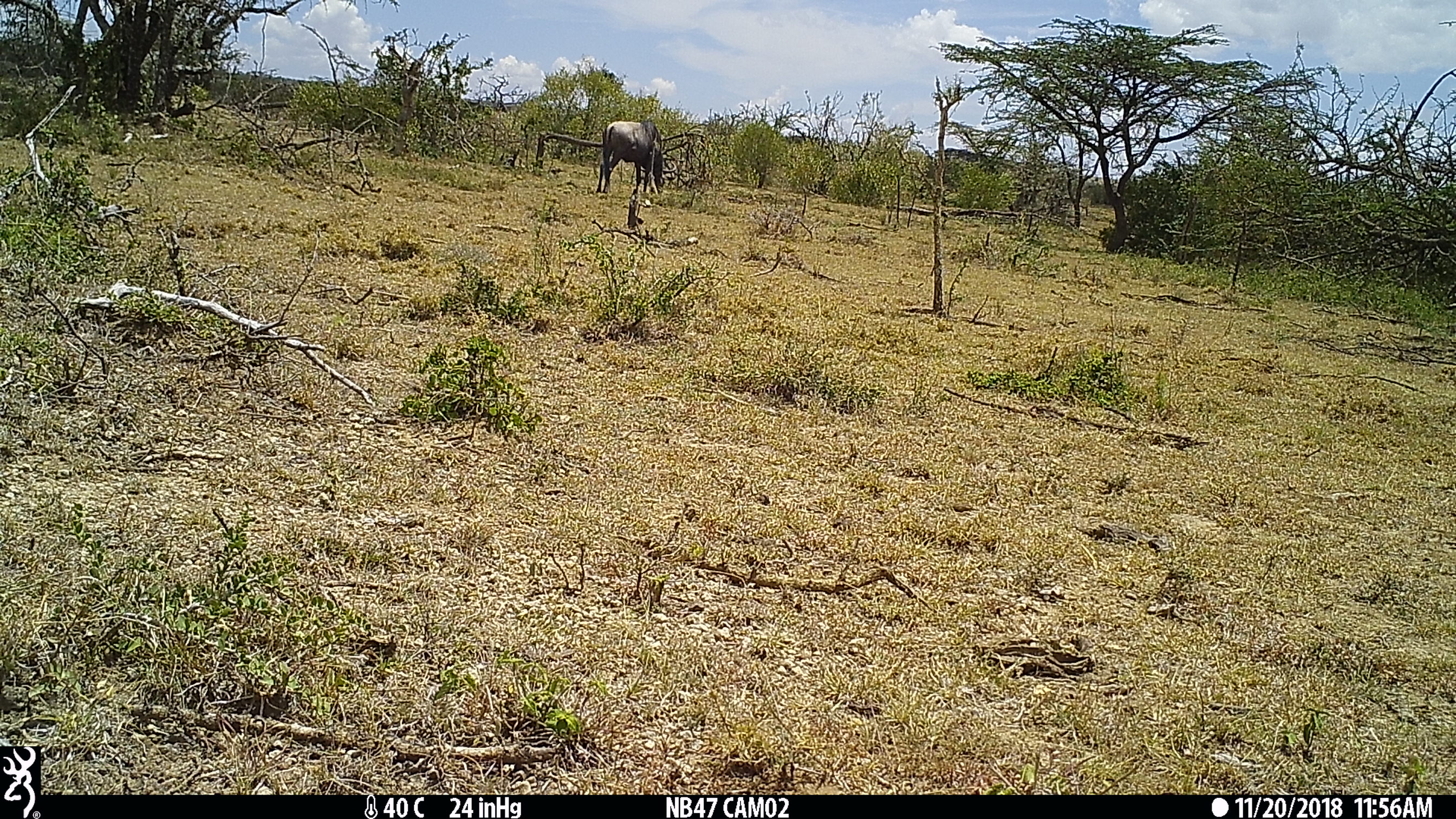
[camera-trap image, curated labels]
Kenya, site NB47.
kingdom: Animalia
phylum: Chordata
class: Mammalia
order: Artiodactyla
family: Bovidae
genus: Connochaetes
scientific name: Connochaetes taurinus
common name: blue wildebeest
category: wildebeest